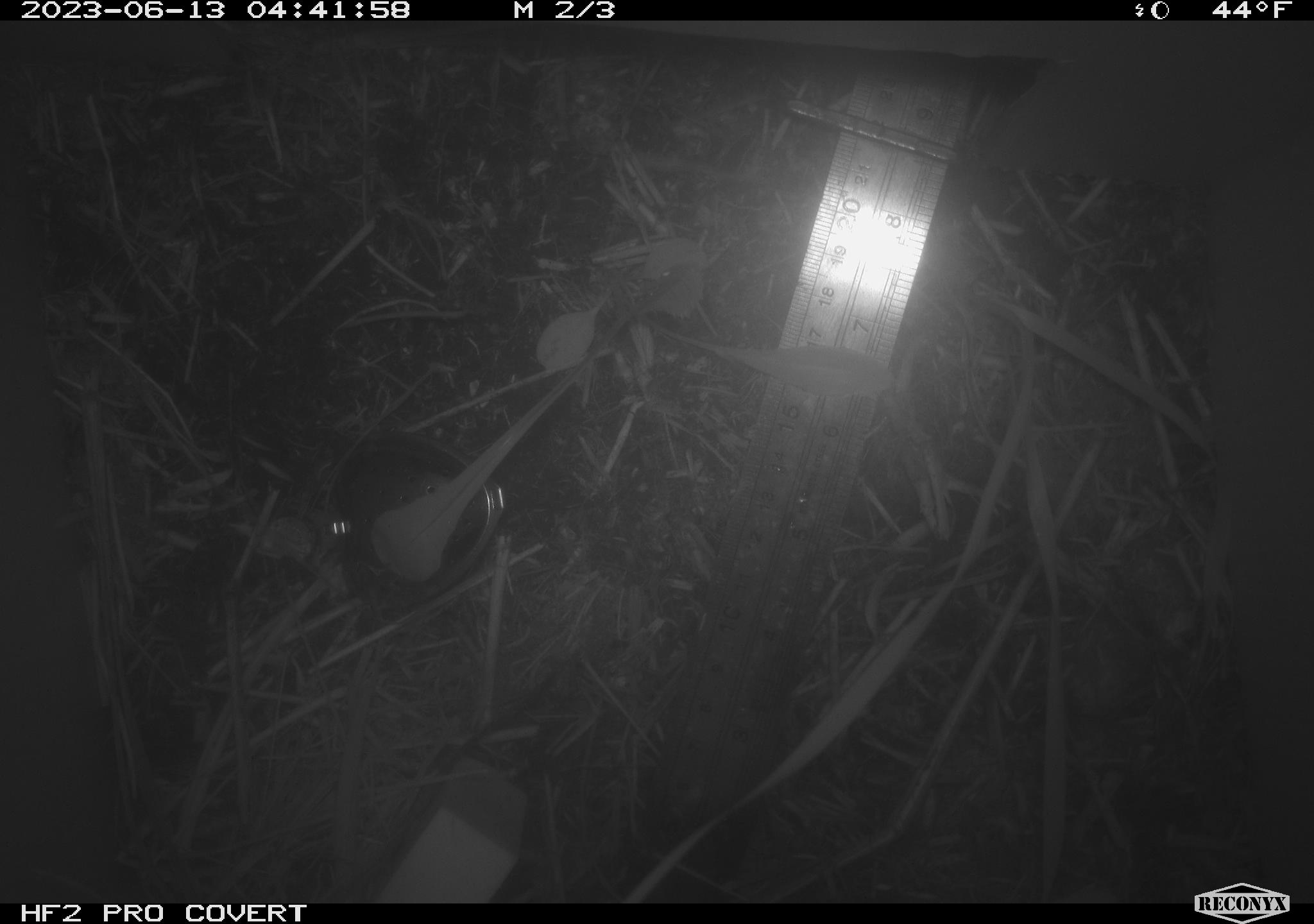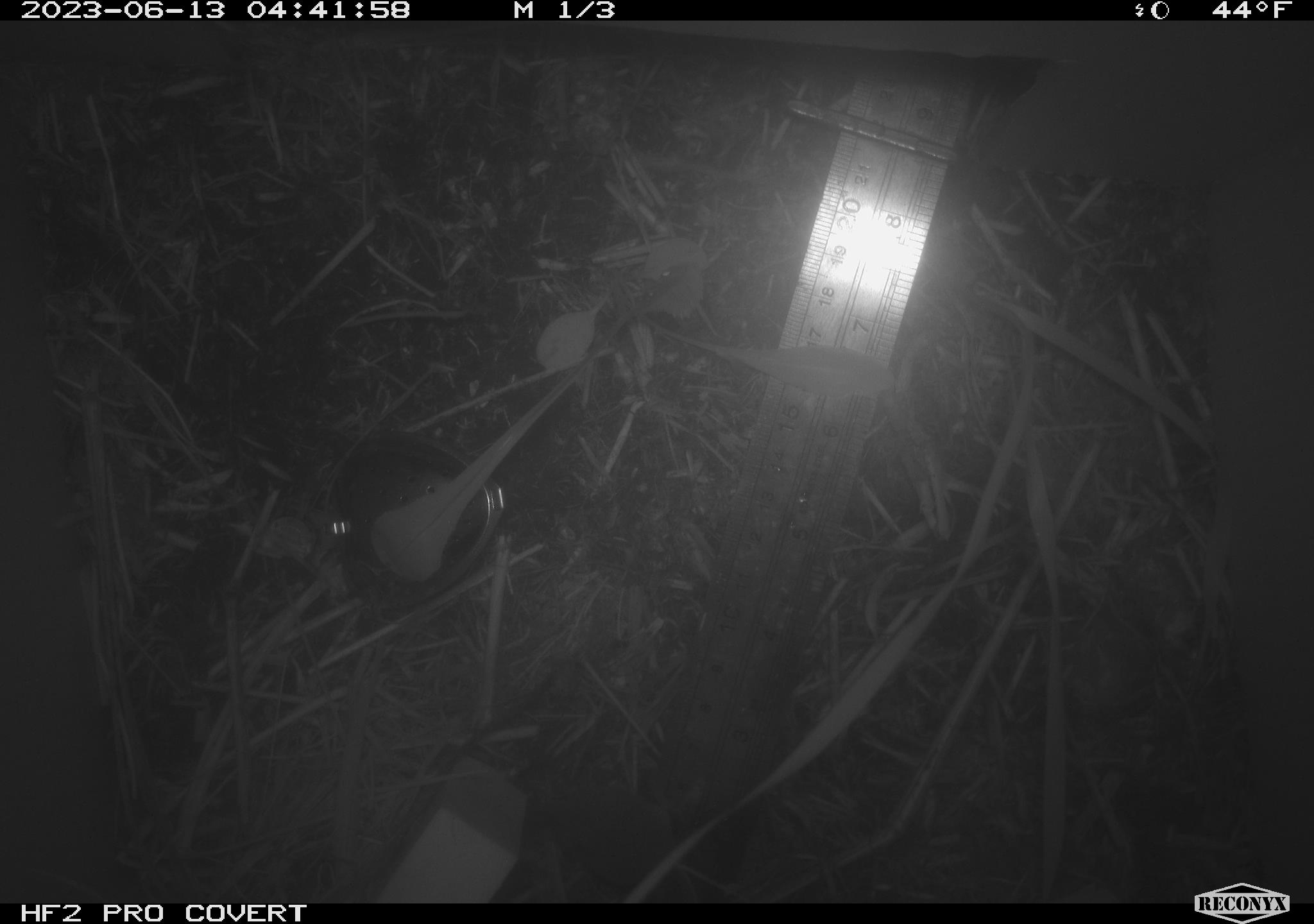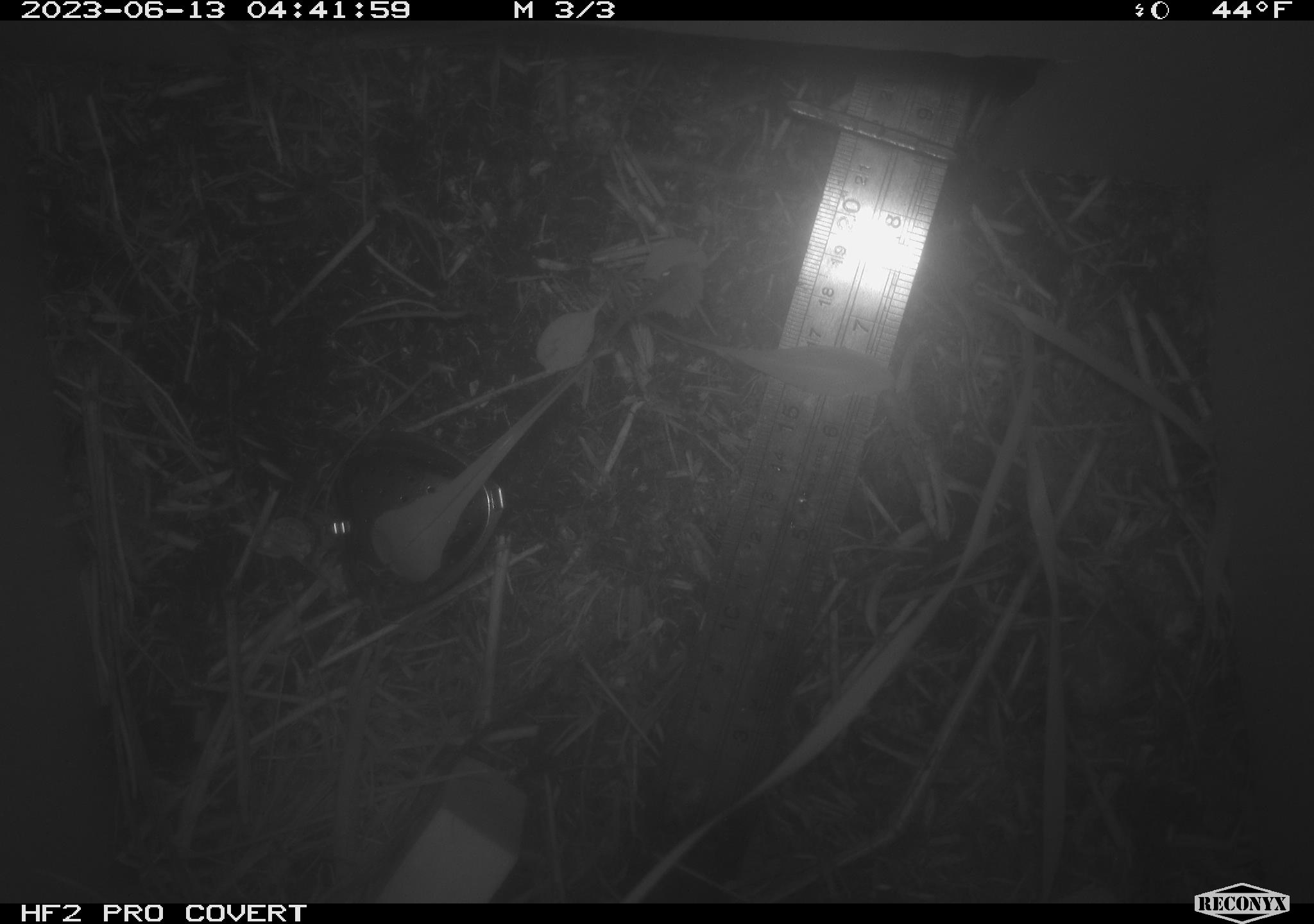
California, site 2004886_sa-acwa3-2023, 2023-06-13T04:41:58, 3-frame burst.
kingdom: Animalia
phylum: Chordata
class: Mammalia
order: Eulipotyphla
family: Soricidae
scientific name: Soricidae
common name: shrews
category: soricidae family